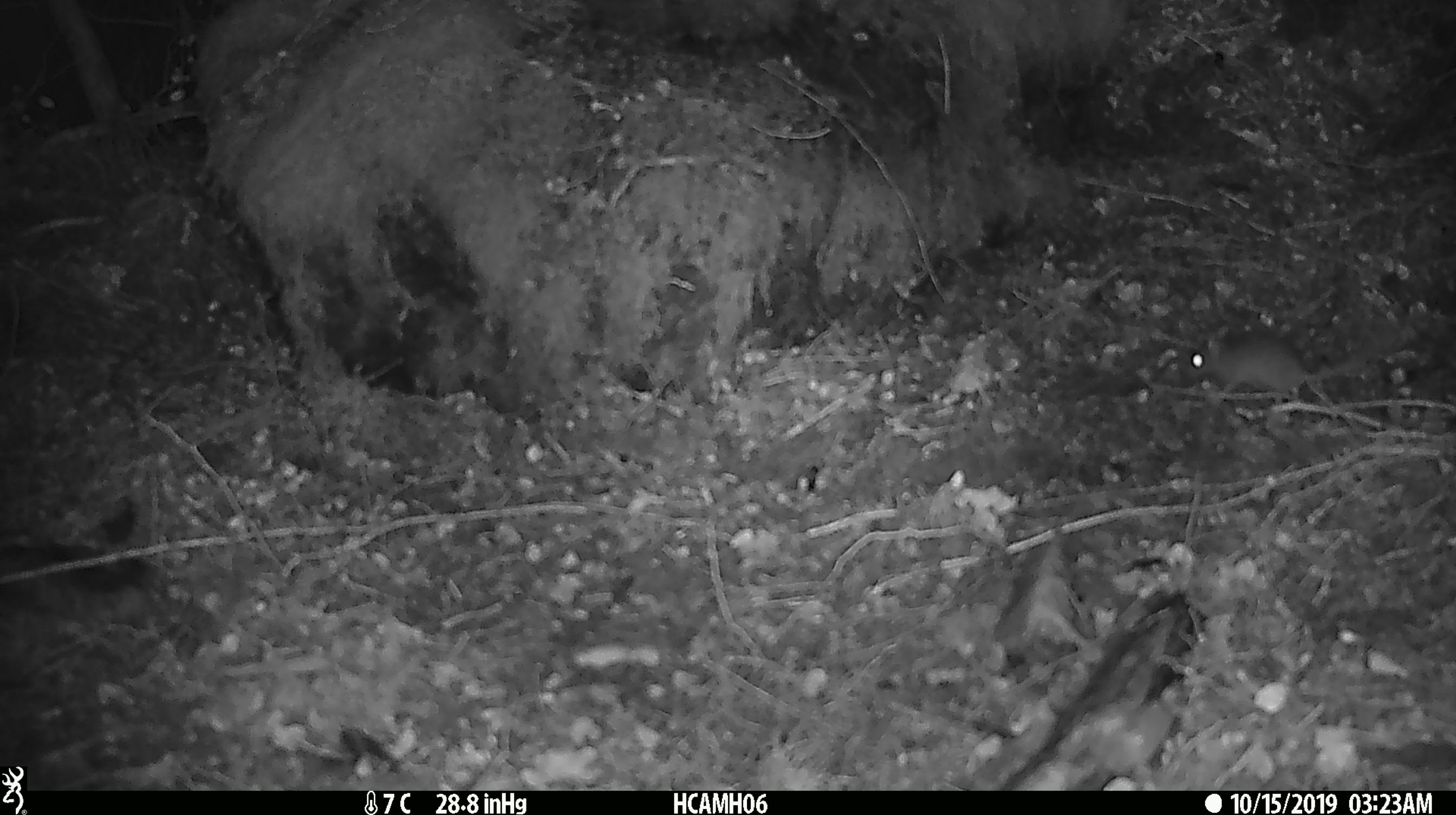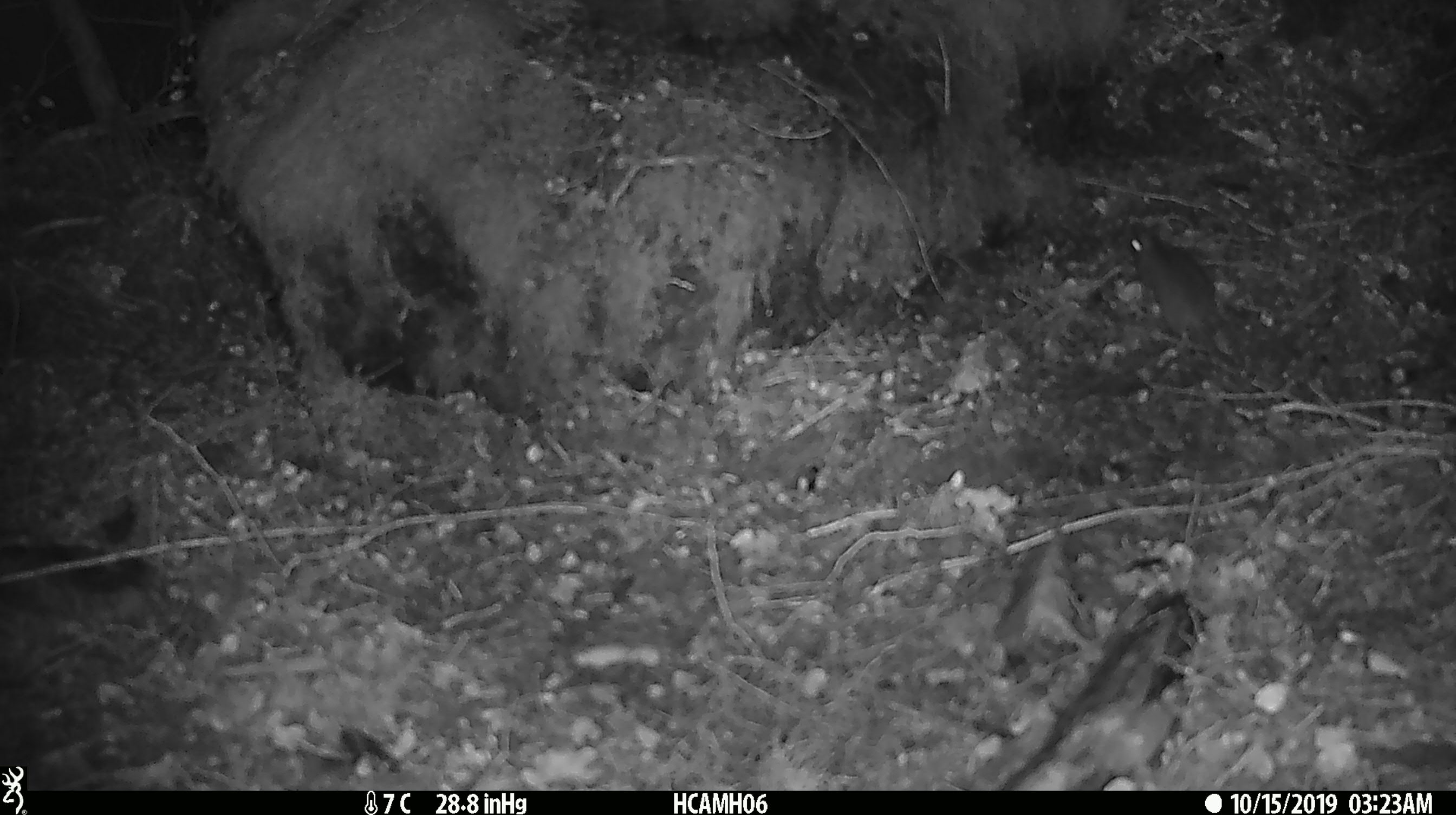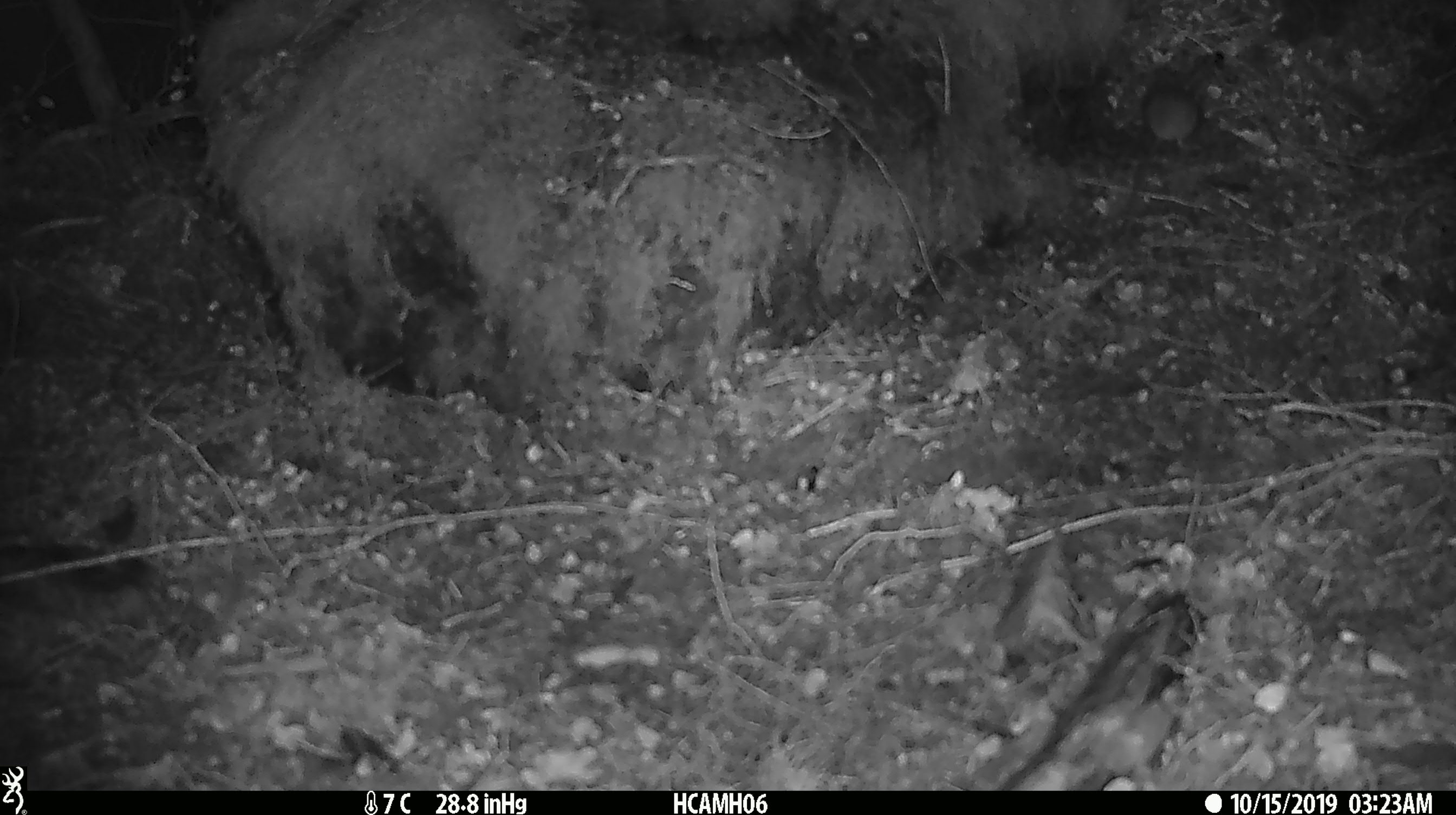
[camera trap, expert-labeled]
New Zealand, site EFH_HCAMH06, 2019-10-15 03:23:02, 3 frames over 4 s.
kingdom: Animalia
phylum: Chordata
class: Mammalia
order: Rodentia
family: Muridae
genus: Mus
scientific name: Mus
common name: mouse